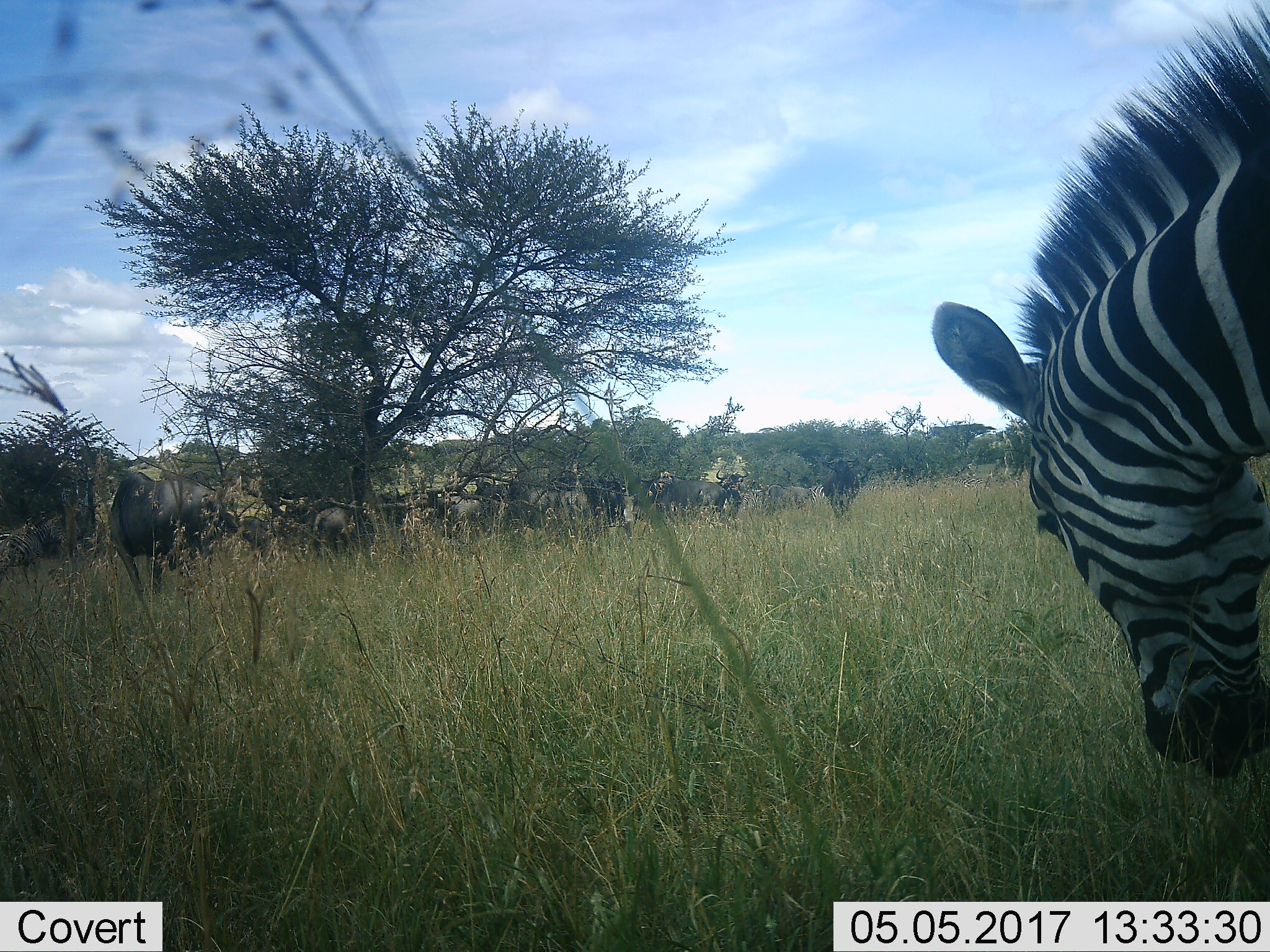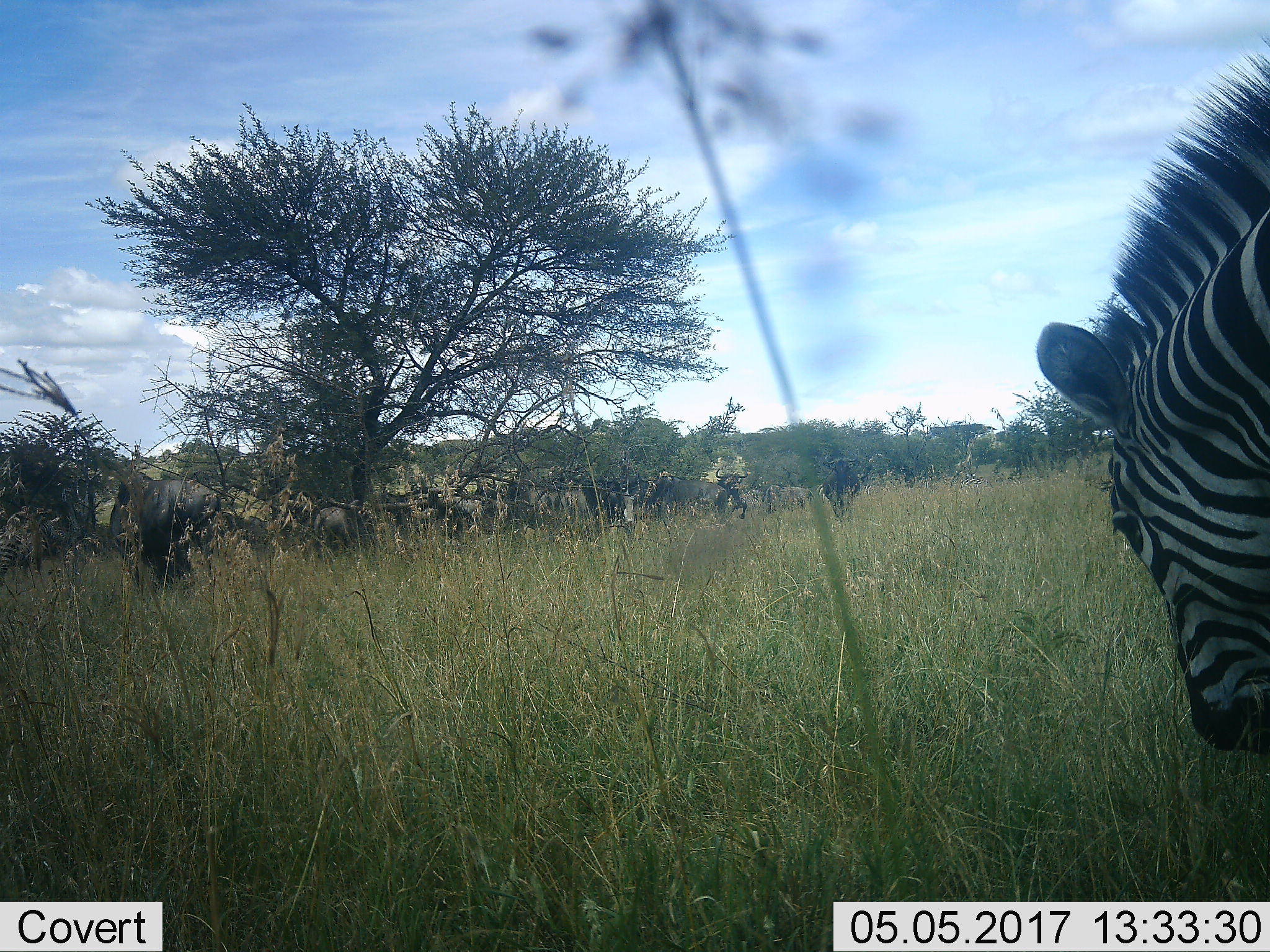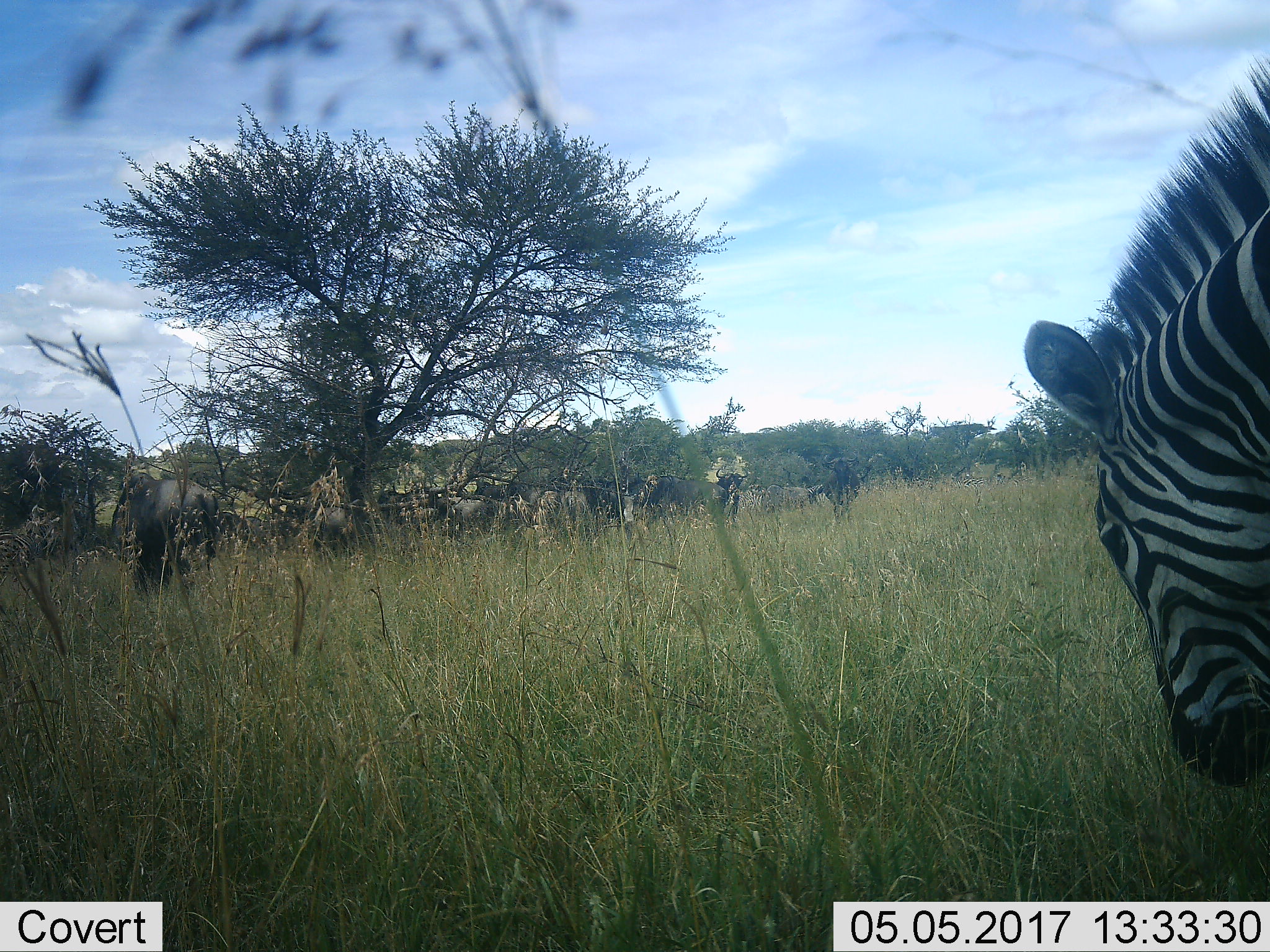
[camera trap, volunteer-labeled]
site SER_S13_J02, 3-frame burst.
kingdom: Animalia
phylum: Chordata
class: Mammalia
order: Artiodactyla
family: Bovidae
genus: Connochaetes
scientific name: Connochaetes taurinus taurinus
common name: blue wildebeest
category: wildebeestblue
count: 11-50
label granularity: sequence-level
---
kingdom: Animalia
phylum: Chordata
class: Mammalia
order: Perissodactyla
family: Equidae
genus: Equus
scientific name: Equus quagga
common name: plains zebra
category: zebraplains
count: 1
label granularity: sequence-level